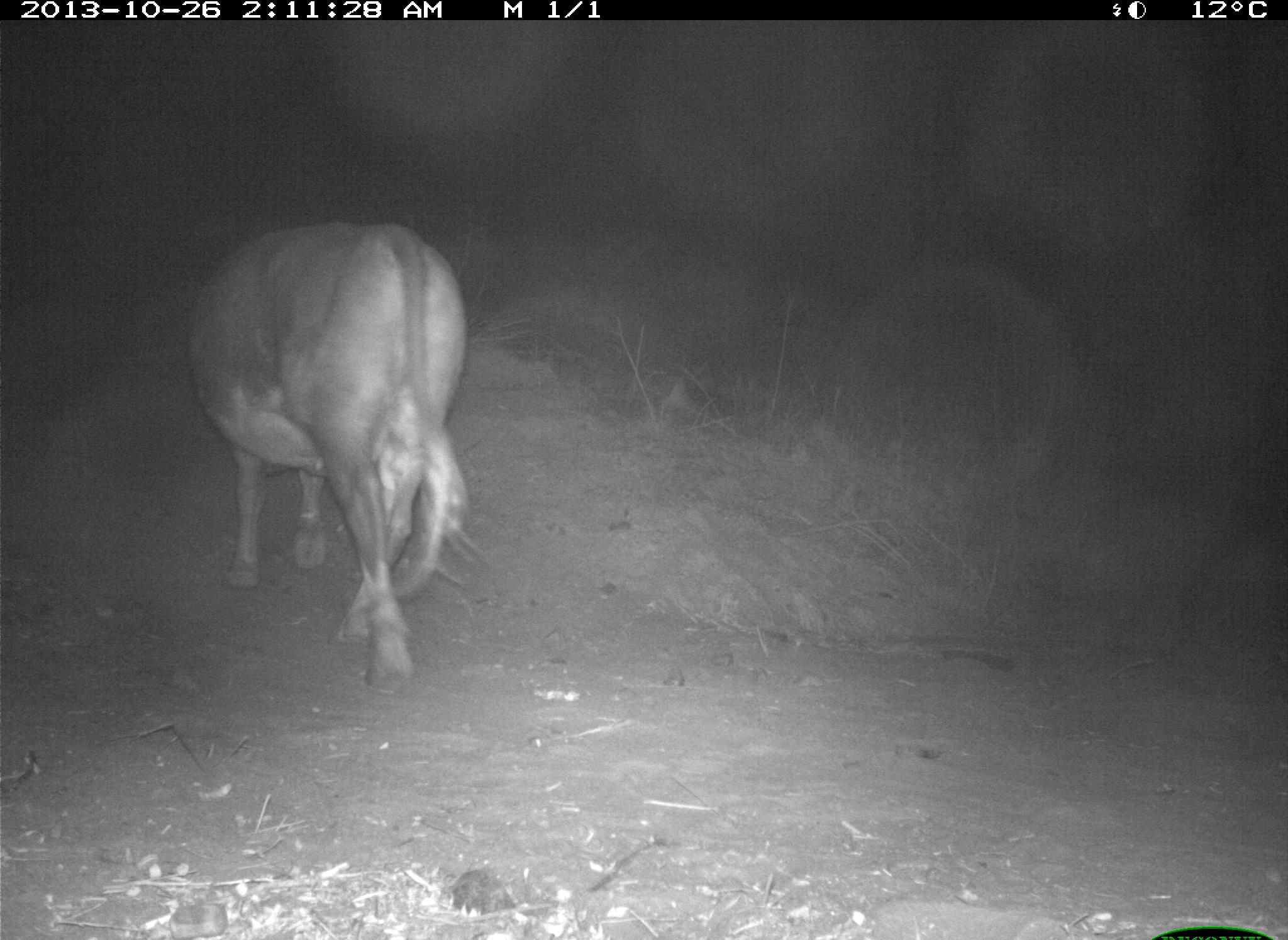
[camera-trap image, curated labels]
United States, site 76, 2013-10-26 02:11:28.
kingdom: Animalia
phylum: Chordata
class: Mammalia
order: Artiodactyla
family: Bovidae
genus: Bos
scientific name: Bos taurus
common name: cow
Cow (Bos taurus).